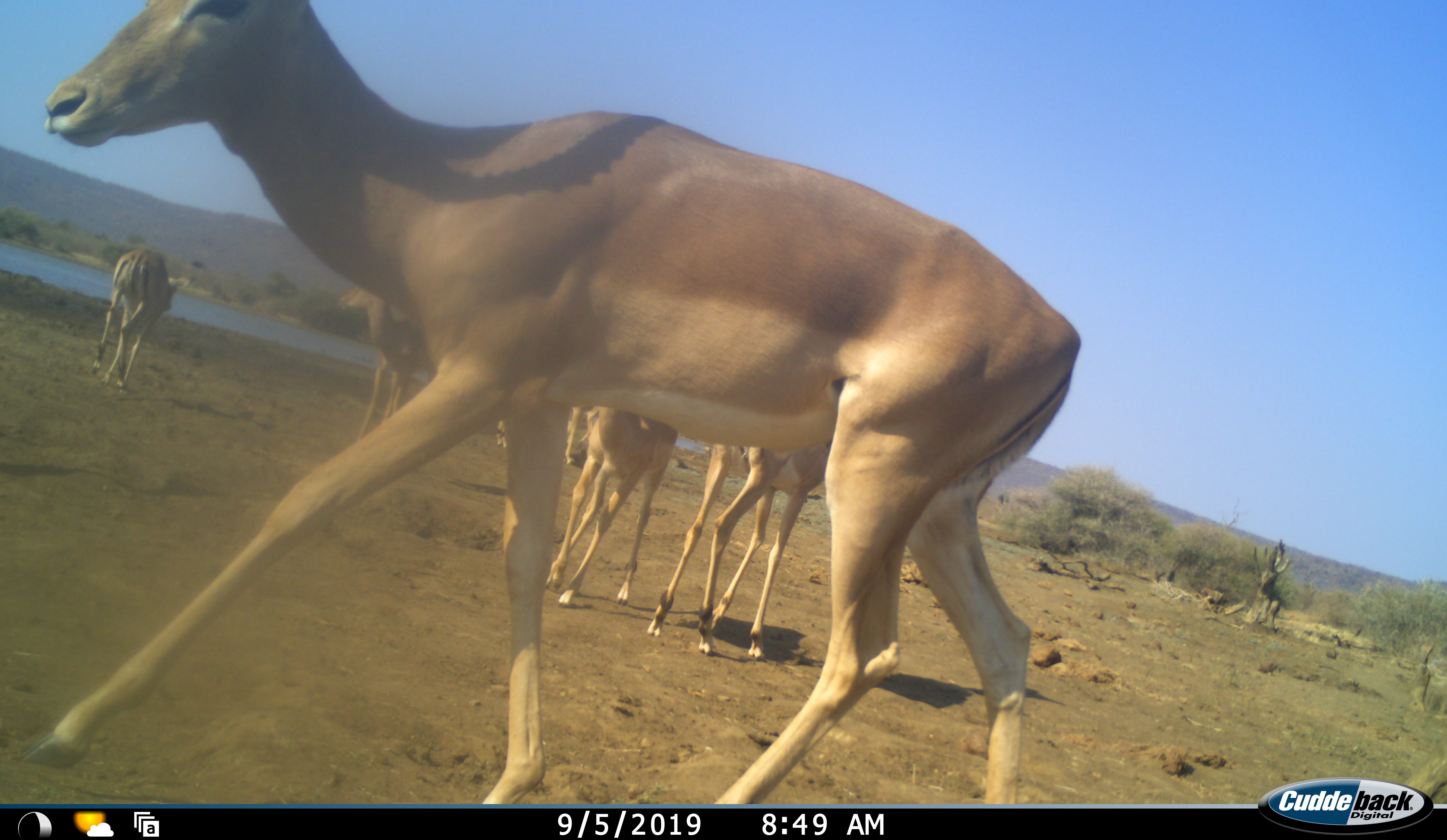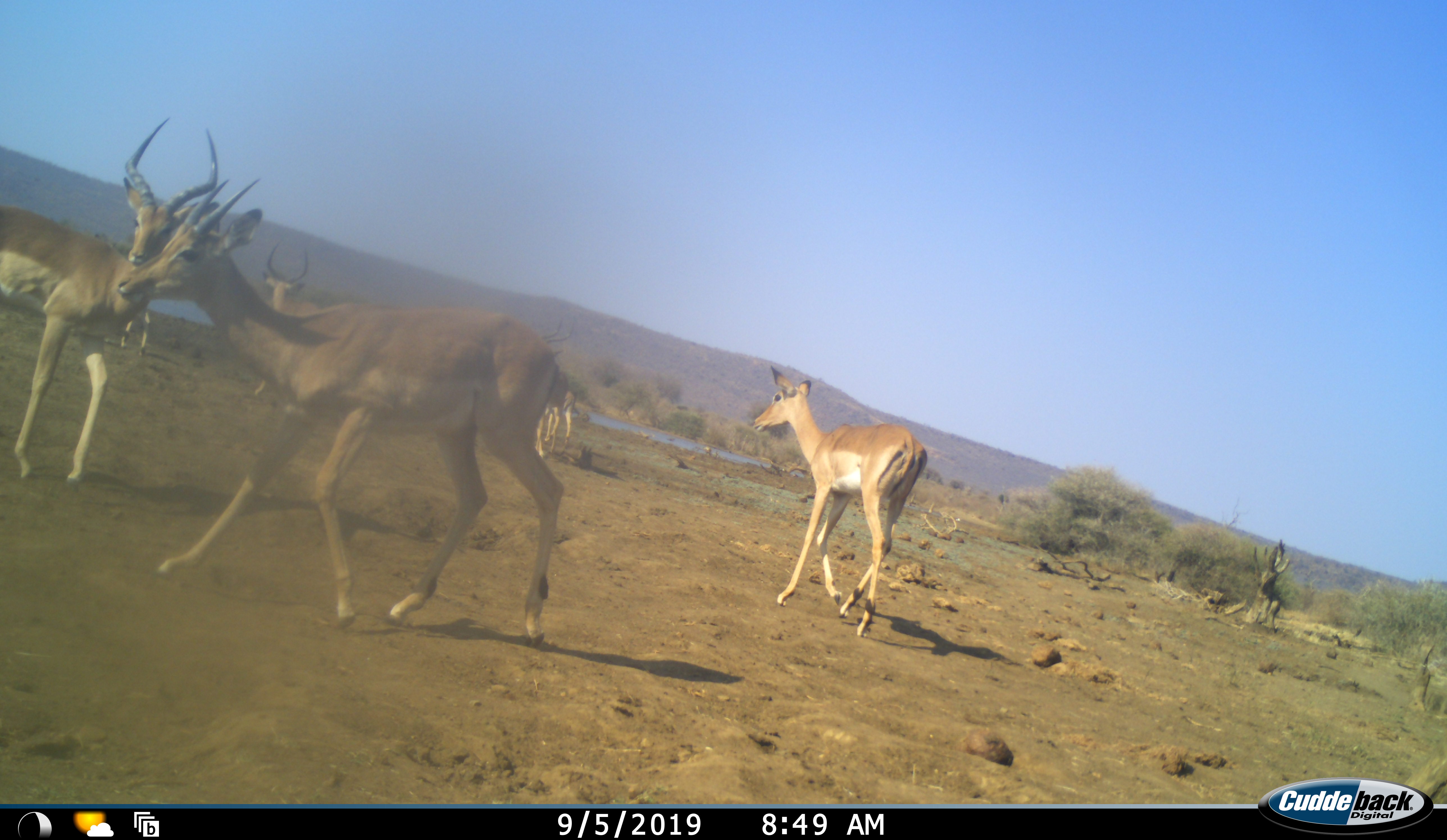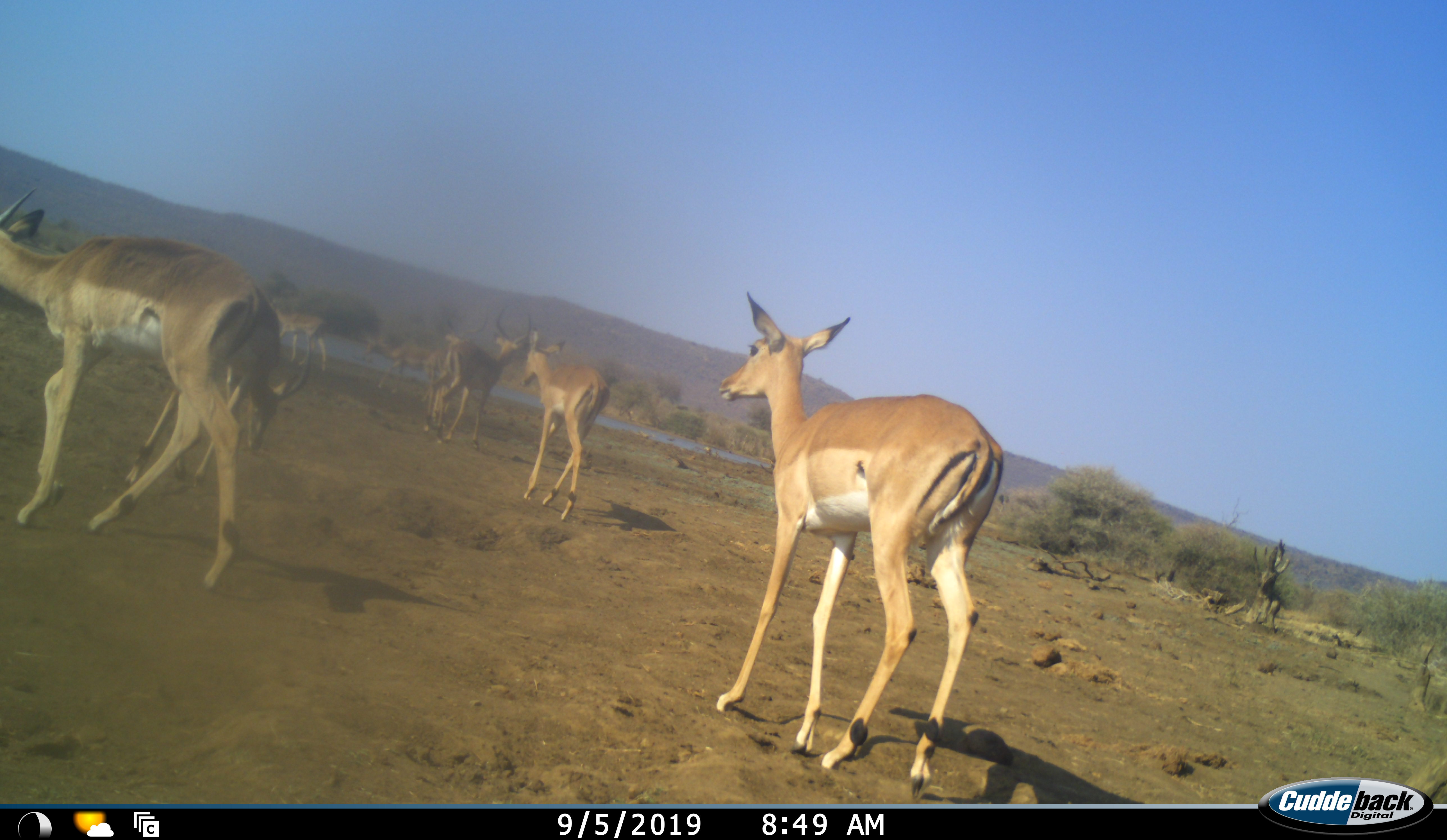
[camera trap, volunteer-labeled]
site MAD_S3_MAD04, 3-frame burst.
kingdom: Animalia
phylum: Chordata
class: Mammalia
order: Artiodactyla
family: Bovidae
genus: Aepyceros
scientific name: Aepyceros melampus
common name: impala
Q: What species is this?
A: Impala (Aepyceros melampus).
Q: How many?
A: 7.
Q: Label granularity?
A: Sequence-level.